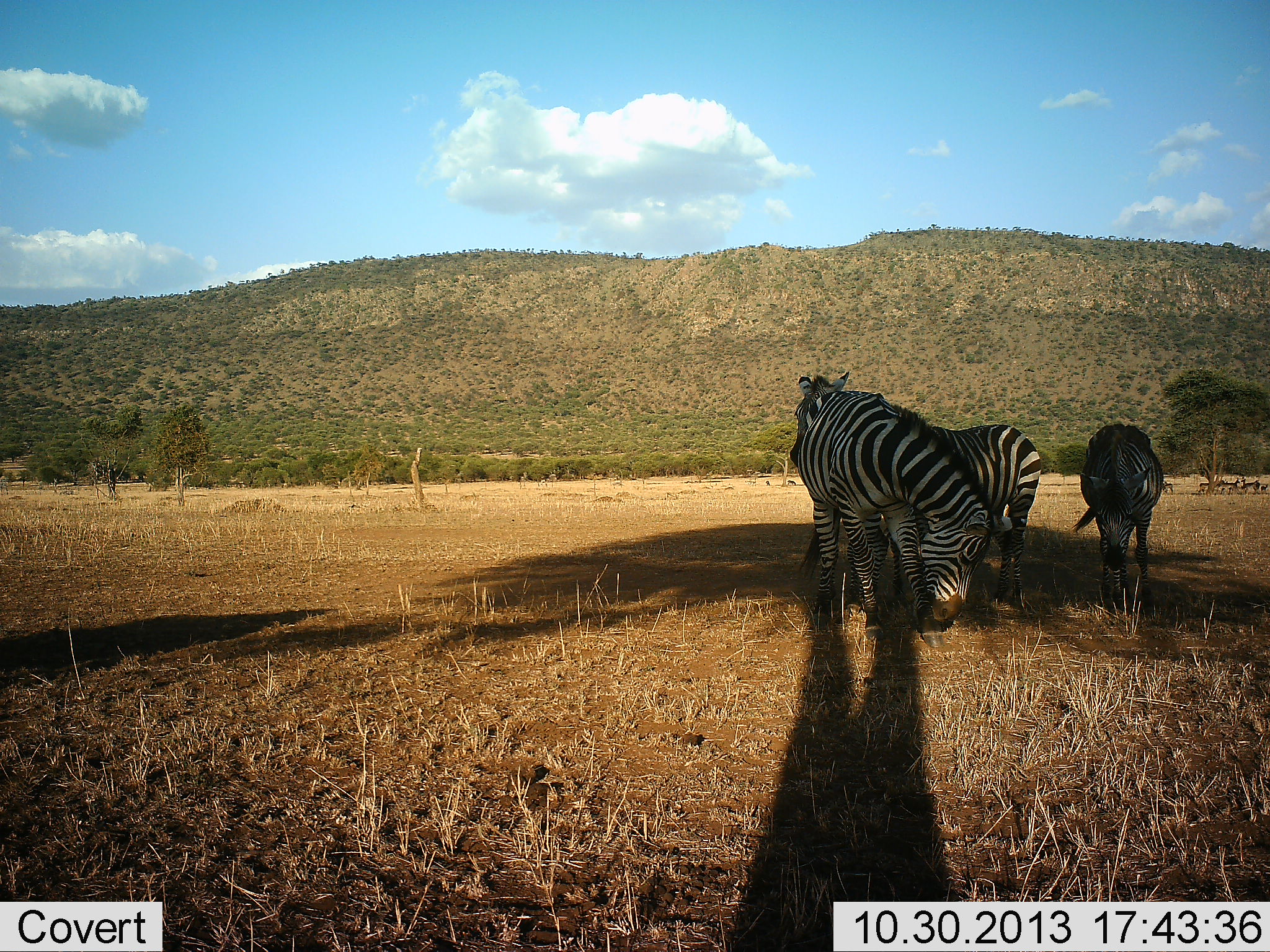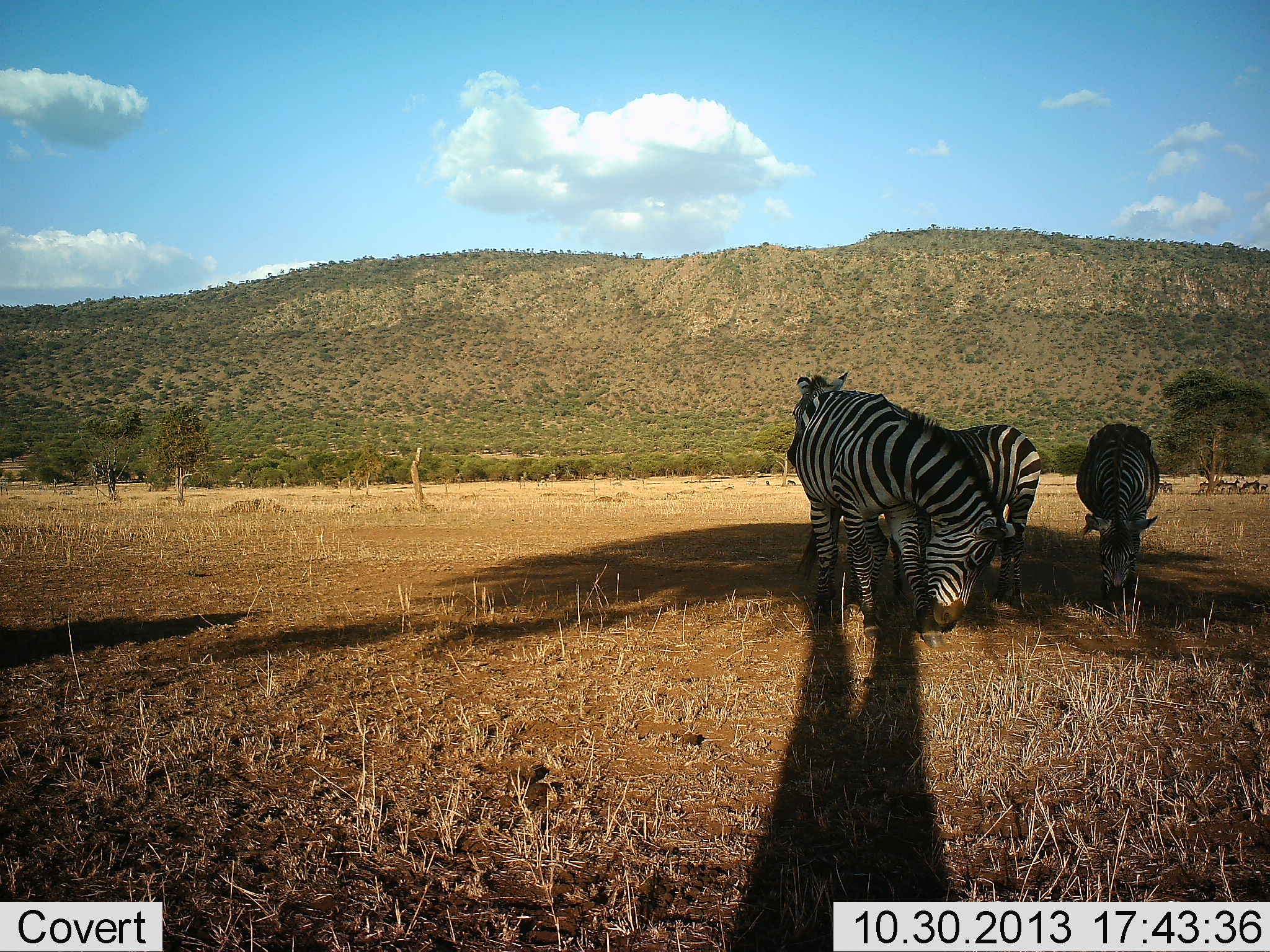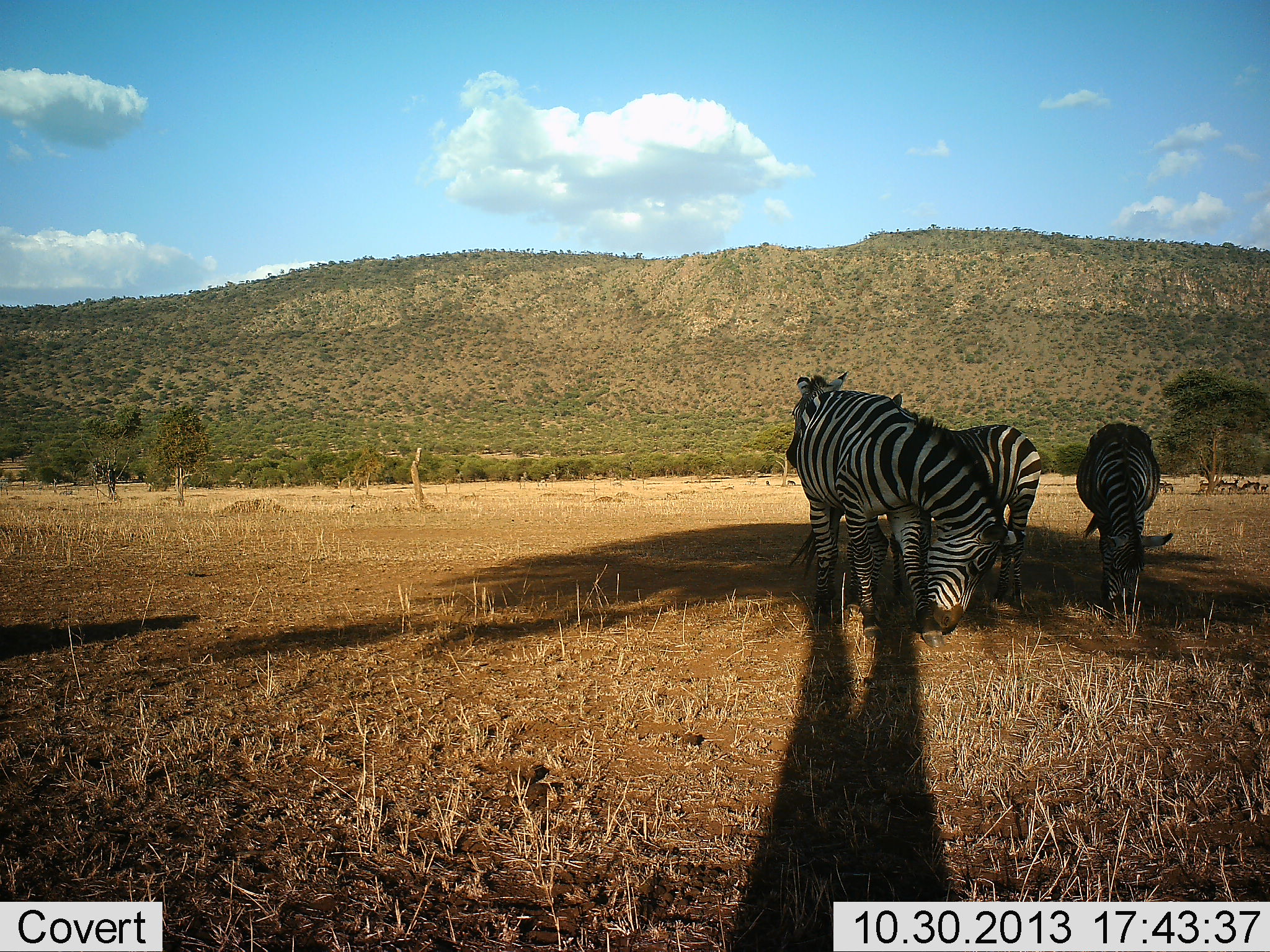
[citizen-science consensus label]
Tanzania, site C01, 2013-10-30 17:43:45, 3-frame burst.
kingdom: Animalia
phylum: Chordata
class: Mammalia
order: Perissodactyla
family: Equidae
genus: Equus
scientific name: Equus quagga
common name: plains zebra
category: zebra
Zebra (plains zebra) (Equus quagga), count 4. Behavior (volunteer vote fractions): standing 82%, resting 0%, moving 9%, interacting 0%. Young present (vote fraction): 0%. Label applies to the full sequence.